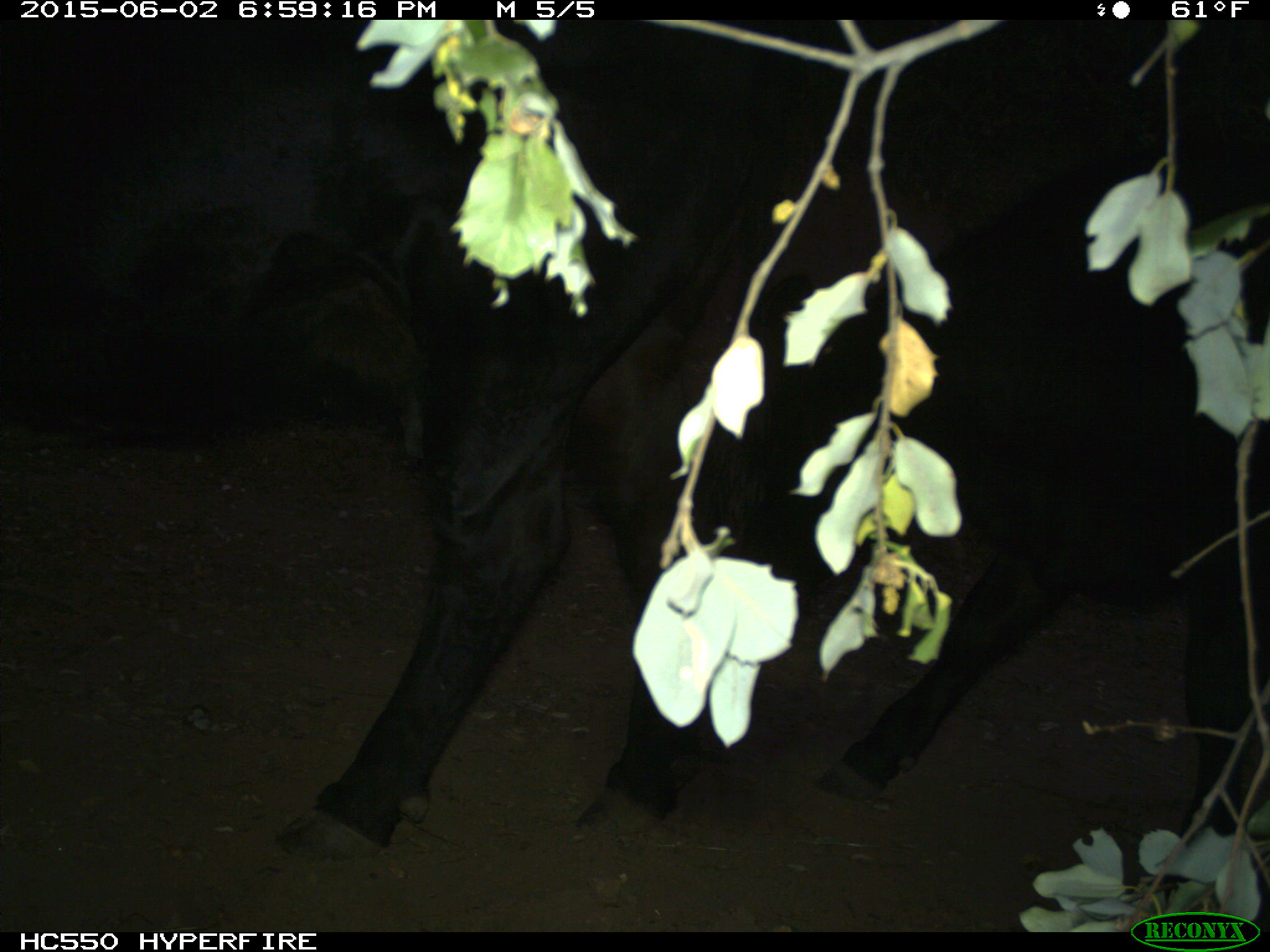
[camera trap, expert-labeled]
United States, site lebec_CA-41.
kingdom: Animalia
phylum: Chordata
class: Mammalia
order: Artiodactyla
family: Bovidae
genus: Bos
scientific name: Bos taurus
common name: domestic cow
Bos taurus (domestic cow).